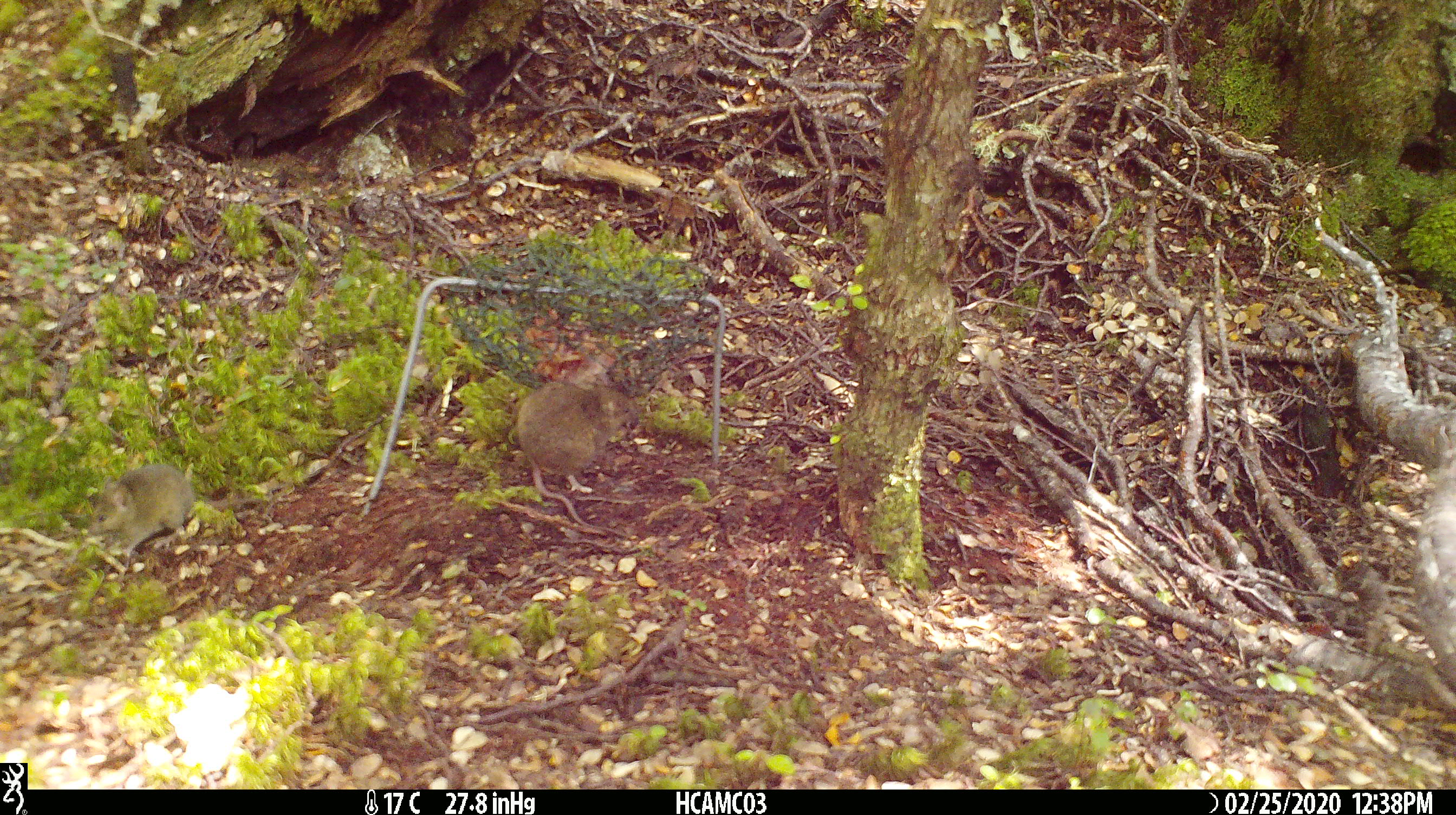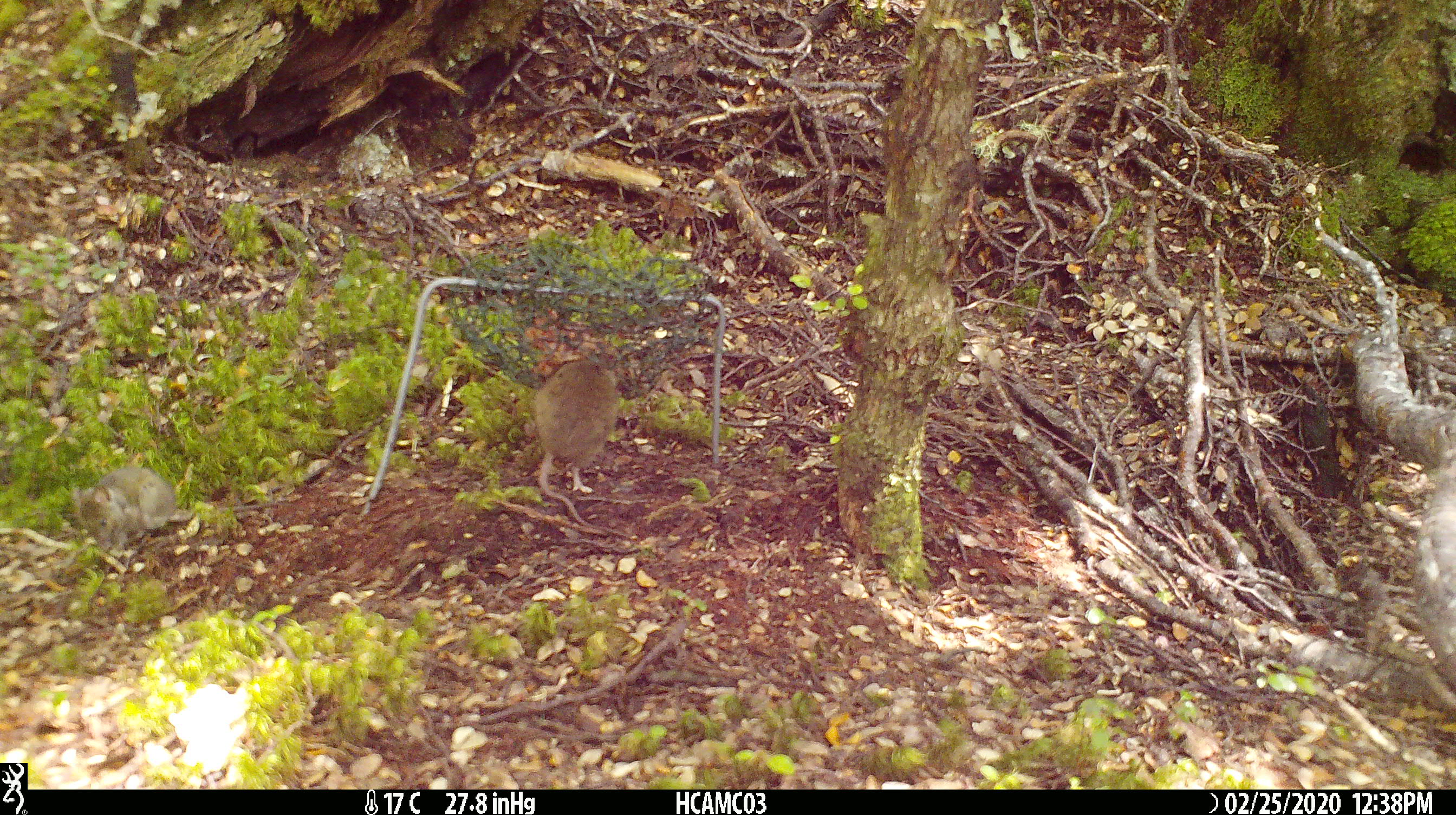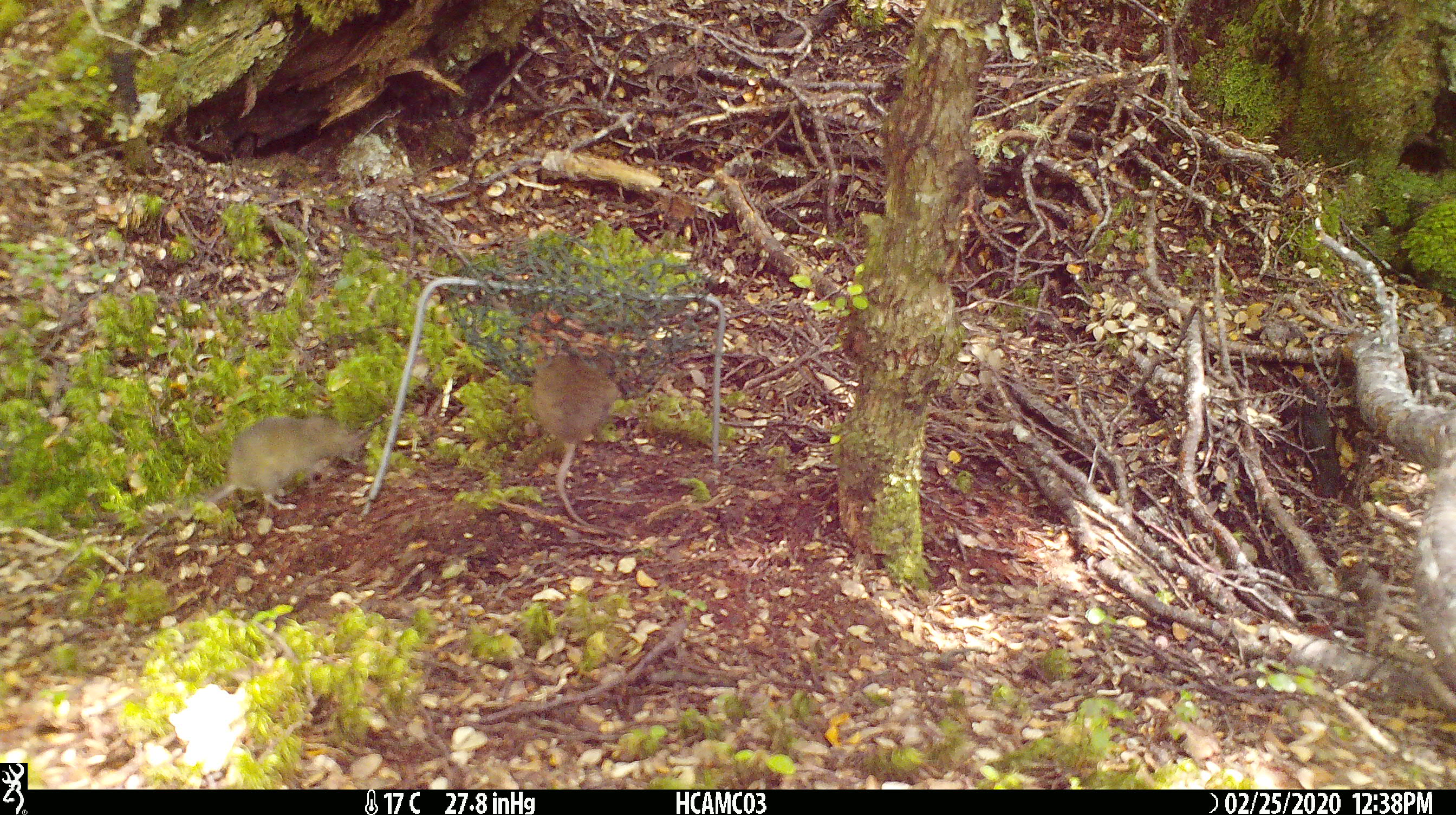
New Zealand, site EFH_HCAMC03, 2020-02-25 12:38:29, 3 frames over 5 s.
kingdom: Animalia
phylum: Chordata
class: Mammalia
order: Rodentia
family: Muridae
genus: Mus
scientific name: Mus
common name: mouse